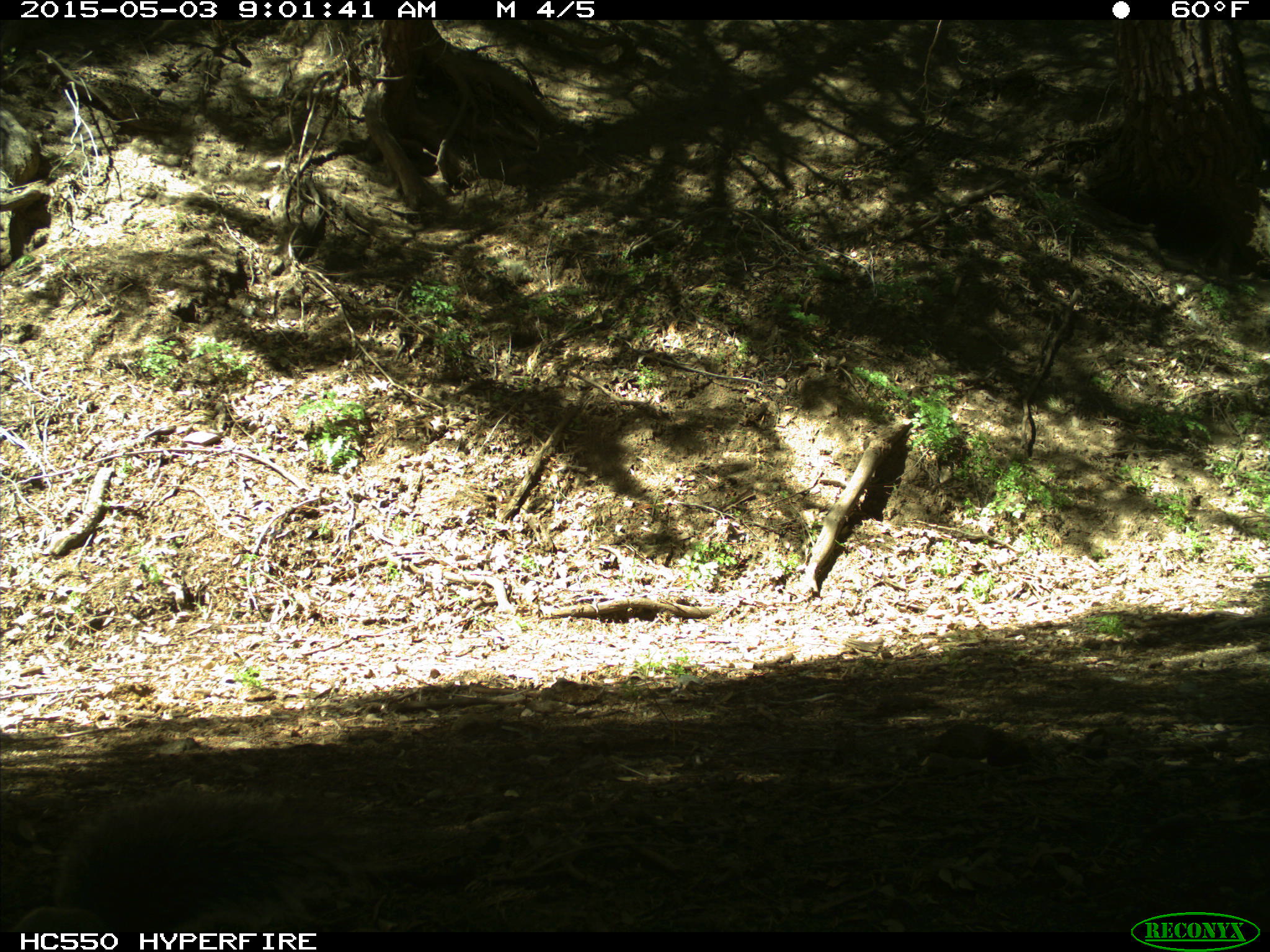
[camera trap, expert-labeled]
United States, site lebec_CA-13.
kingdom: Animalia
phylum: Chordata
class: Mammalia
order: Rodentia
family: Sciuridae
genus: Sciurus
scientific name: Sciurus carolinensis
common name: eastern gray squirrel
Sciurus carolinensis (eastern gray squirrel).